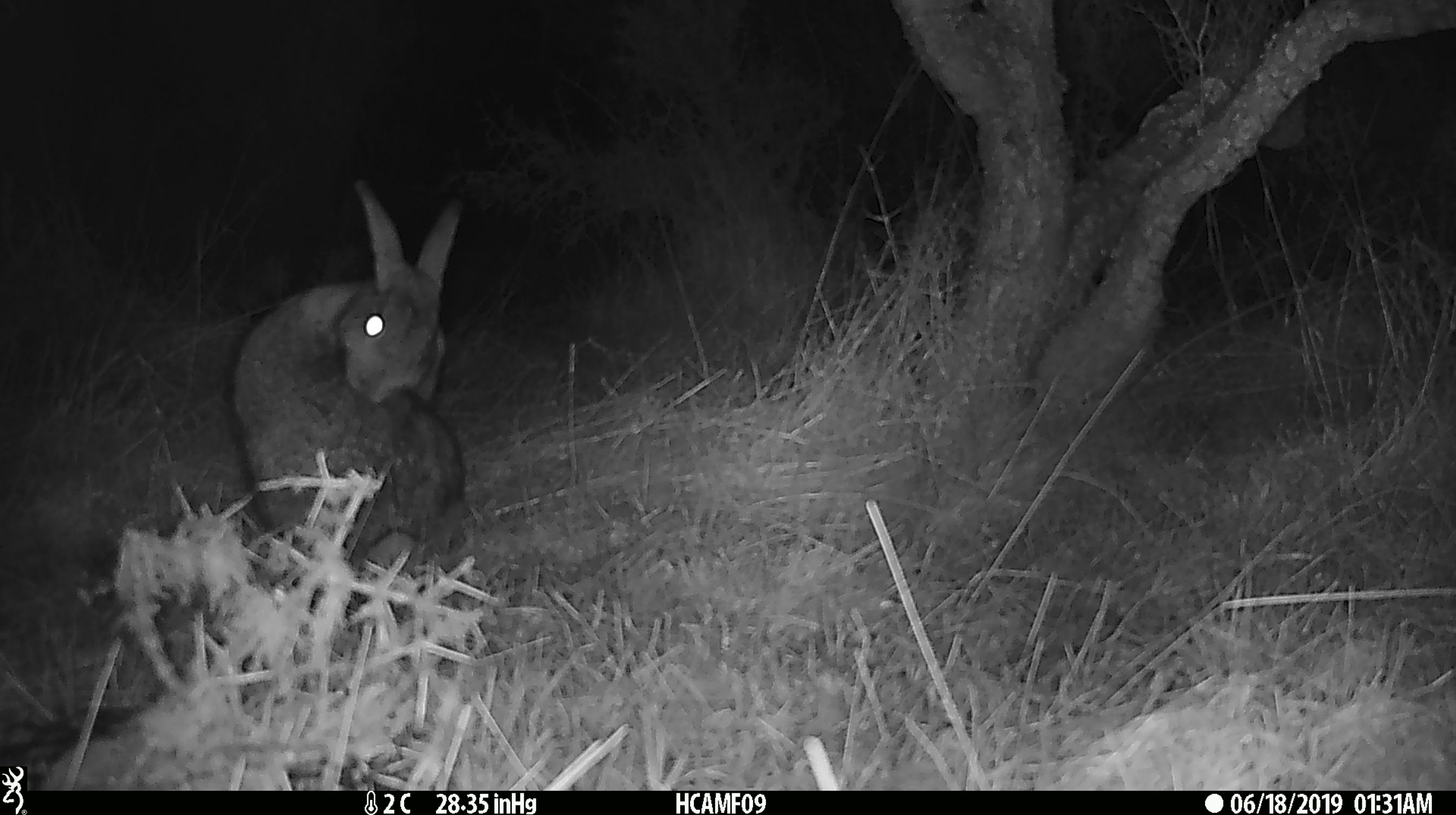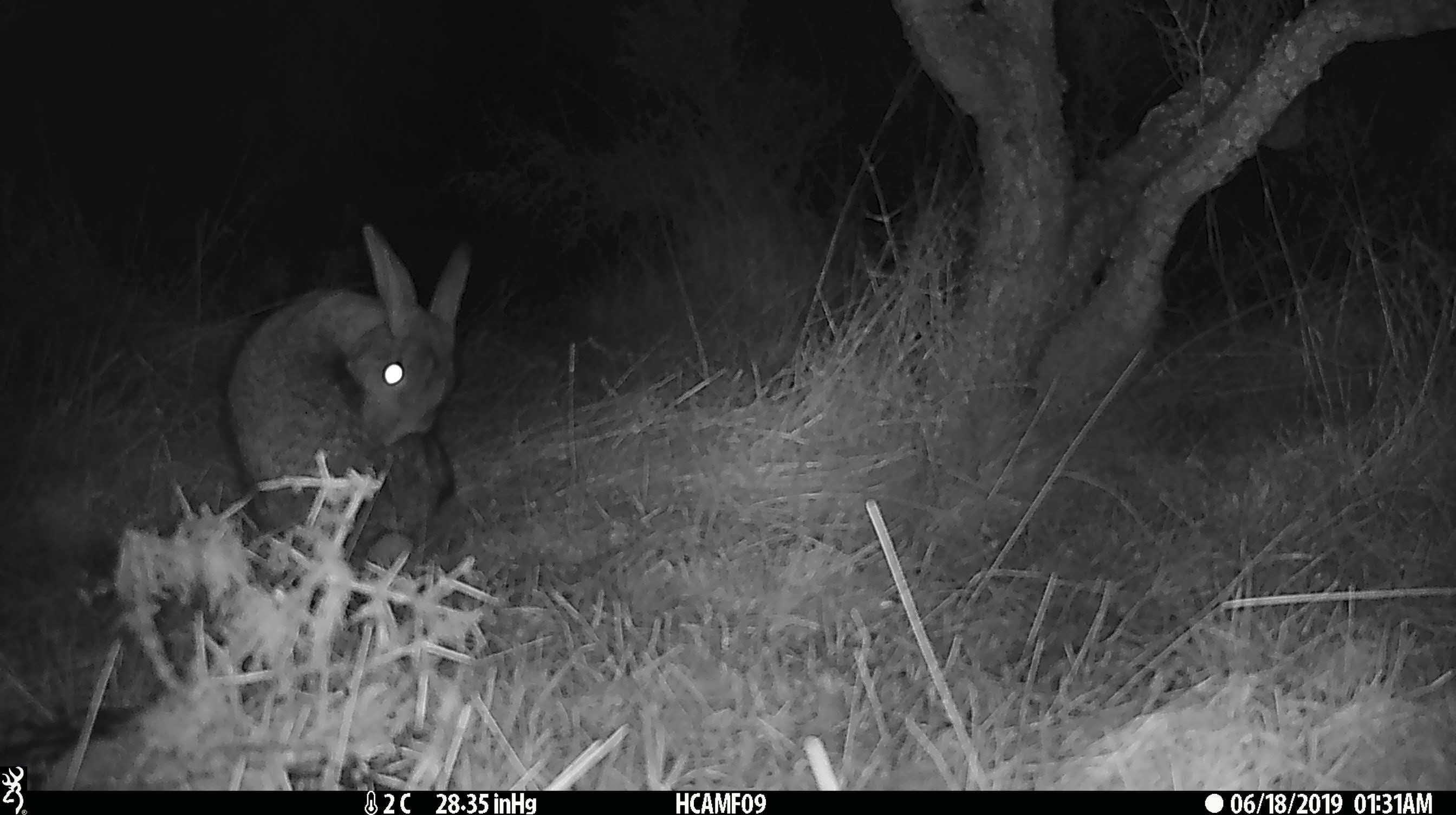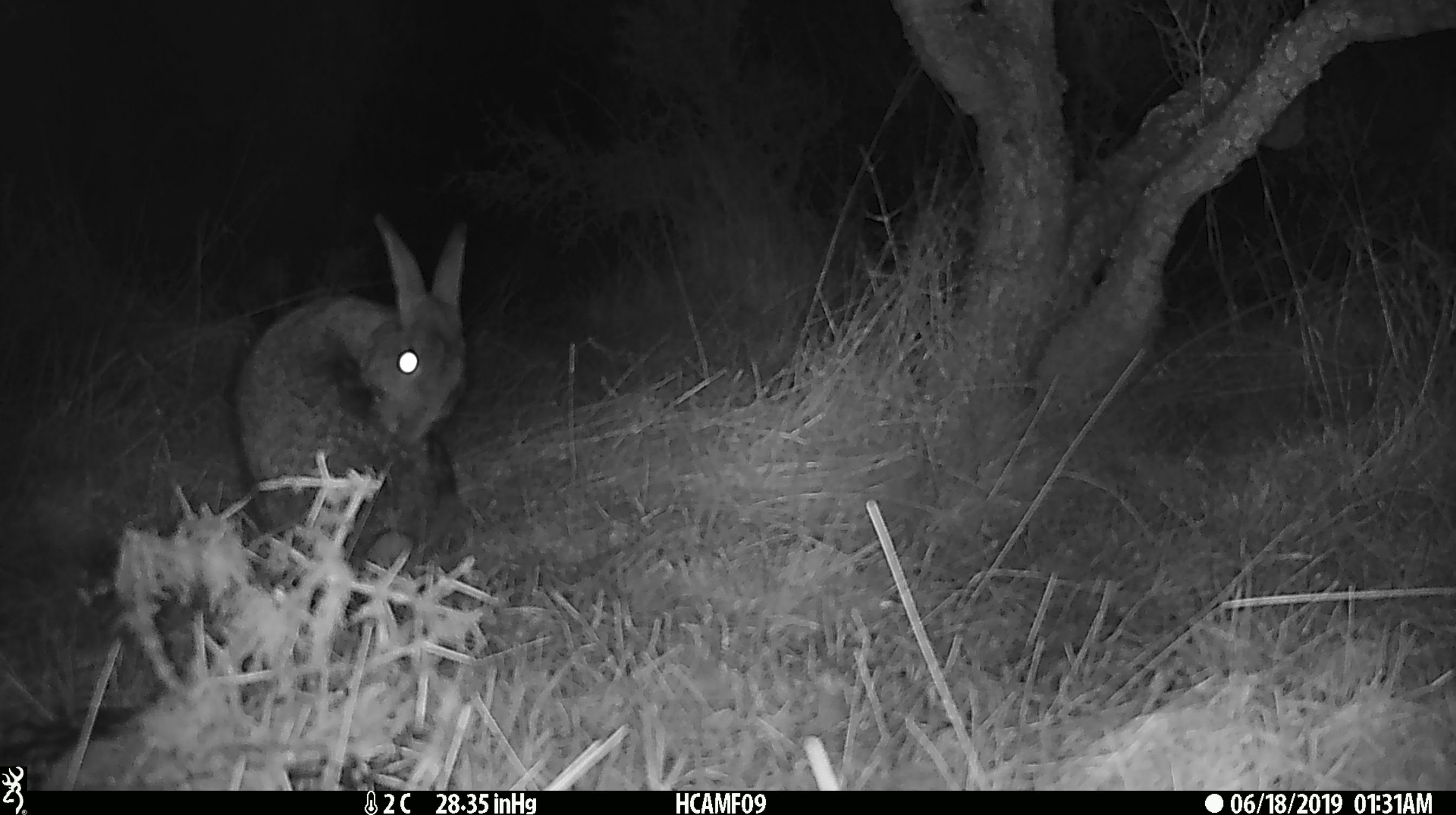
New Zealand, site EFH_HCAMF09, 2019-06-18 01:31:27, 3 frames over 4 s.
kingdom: Animalia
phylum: Chordata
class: Mammalia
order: Lagomorpha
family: Leporidae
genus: Lepus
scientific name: Lepus europaeus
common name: brown hare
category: hare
Hare (brown hare) (Lepus europaeus).